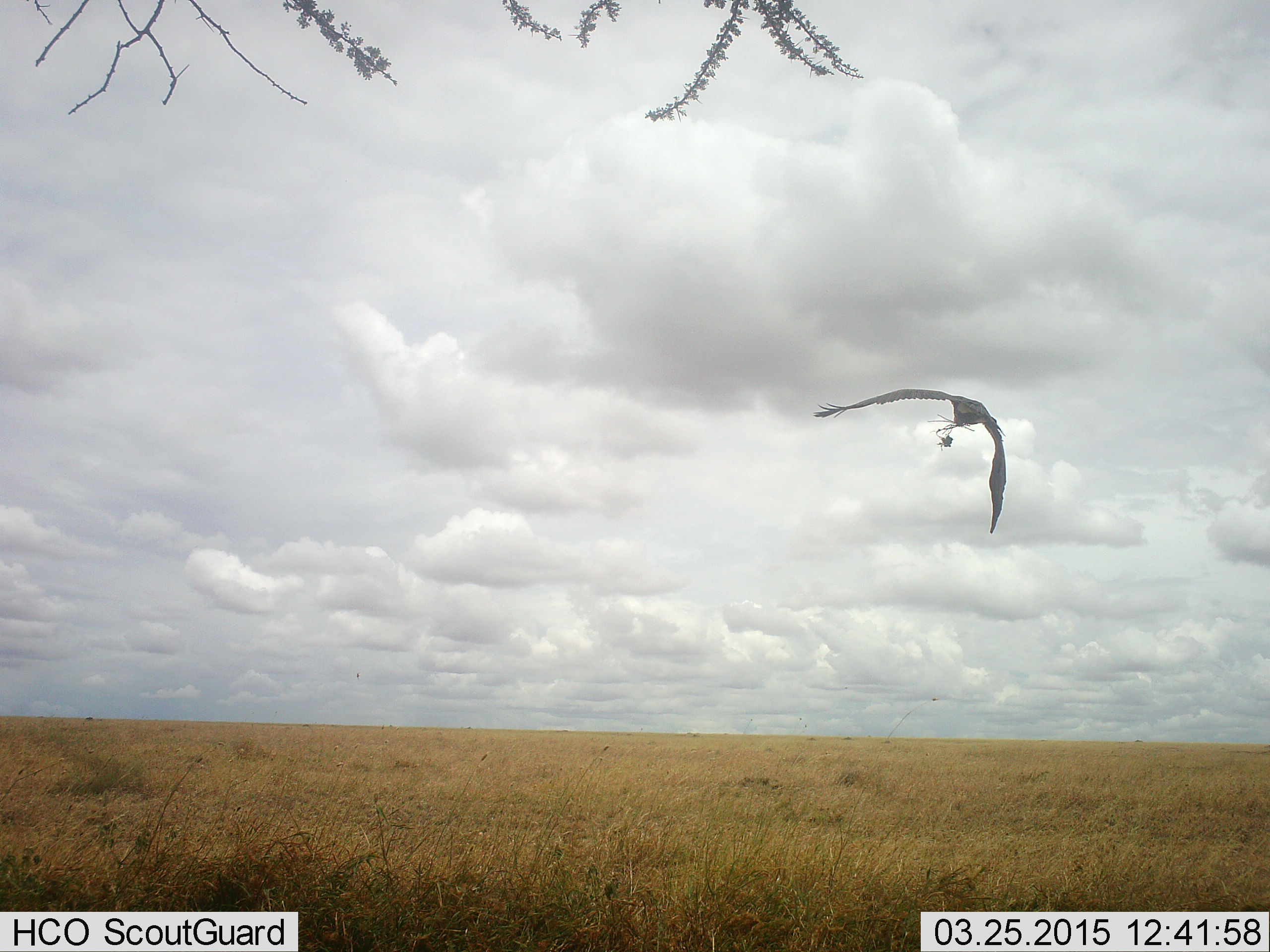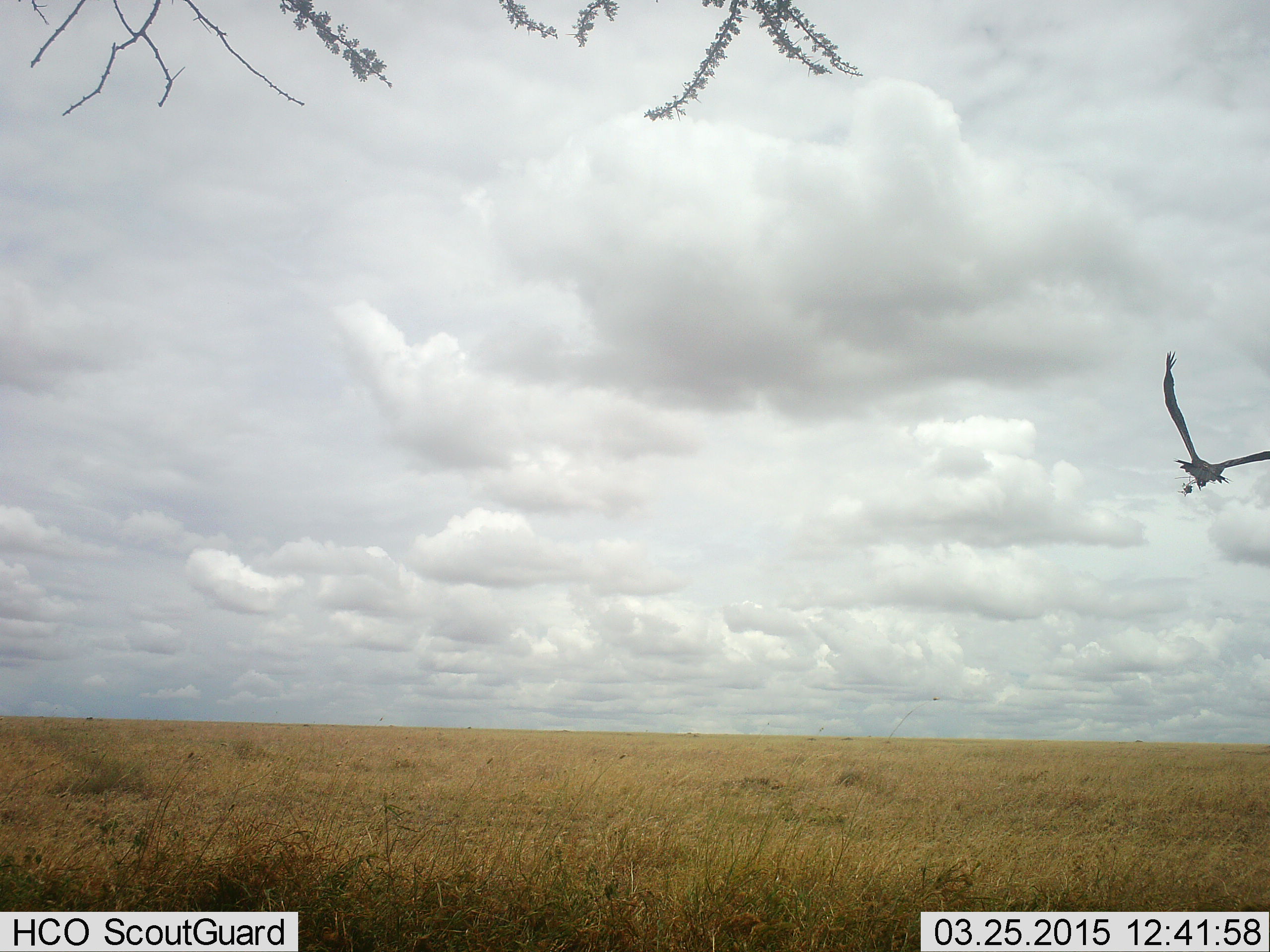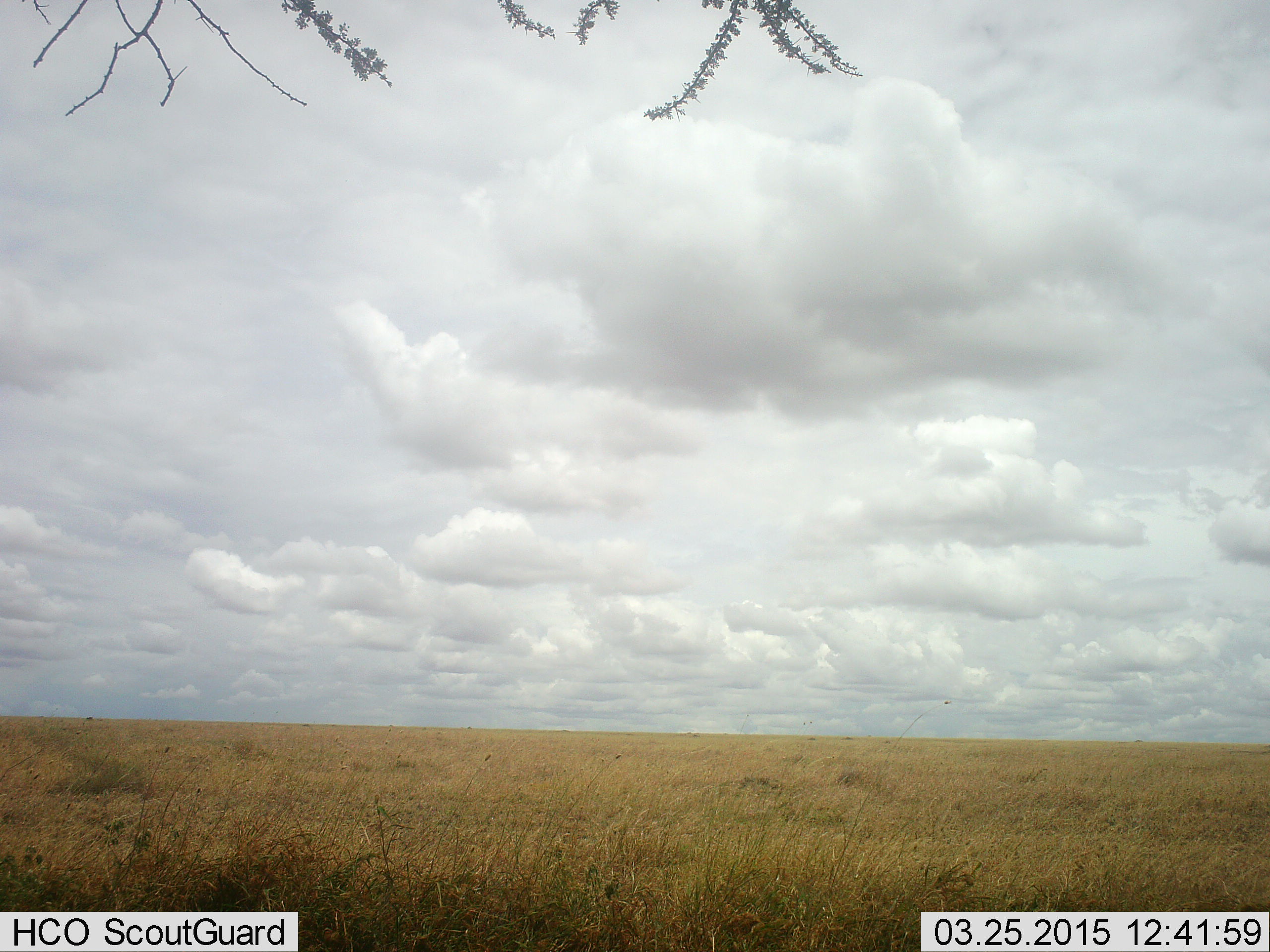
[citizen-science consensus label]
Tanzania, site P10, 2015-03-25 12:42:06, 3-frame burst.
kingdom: Animalia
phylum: Chordata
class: Aves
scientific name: Aves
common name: bird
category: otherbird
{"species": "otherbird (bird) (Aves)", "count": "1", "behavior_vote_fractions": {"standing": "0%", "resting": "0%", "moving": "100%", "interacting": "9%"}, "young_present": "0%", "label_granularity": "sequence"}